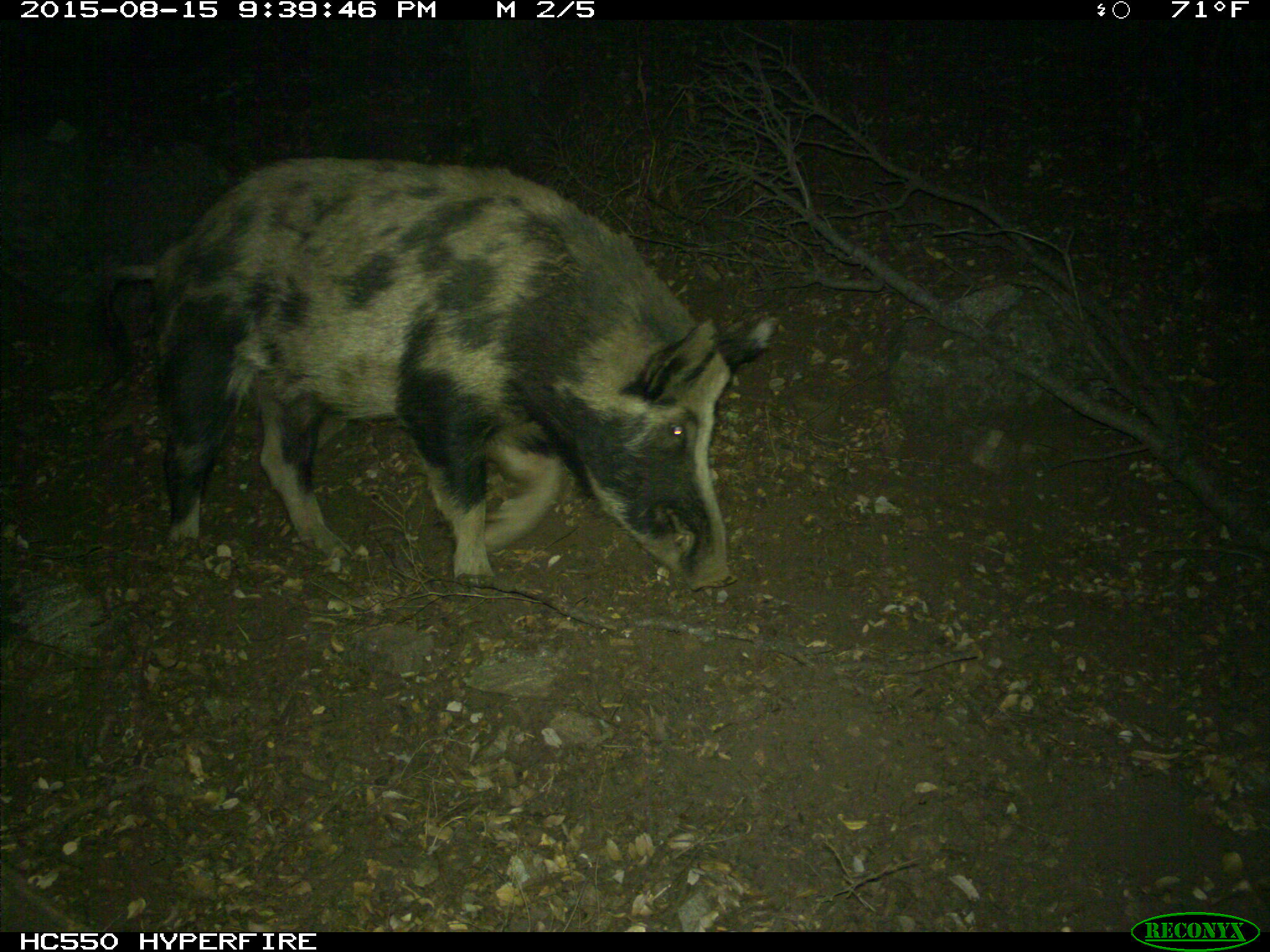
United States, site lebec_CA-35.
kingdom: Animalia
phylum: Chordata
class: Mammalia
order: Artiodactyla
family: Suidae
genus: Sus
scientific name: Sus scrofa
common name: wild boar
Sus scrofa (wild boar).